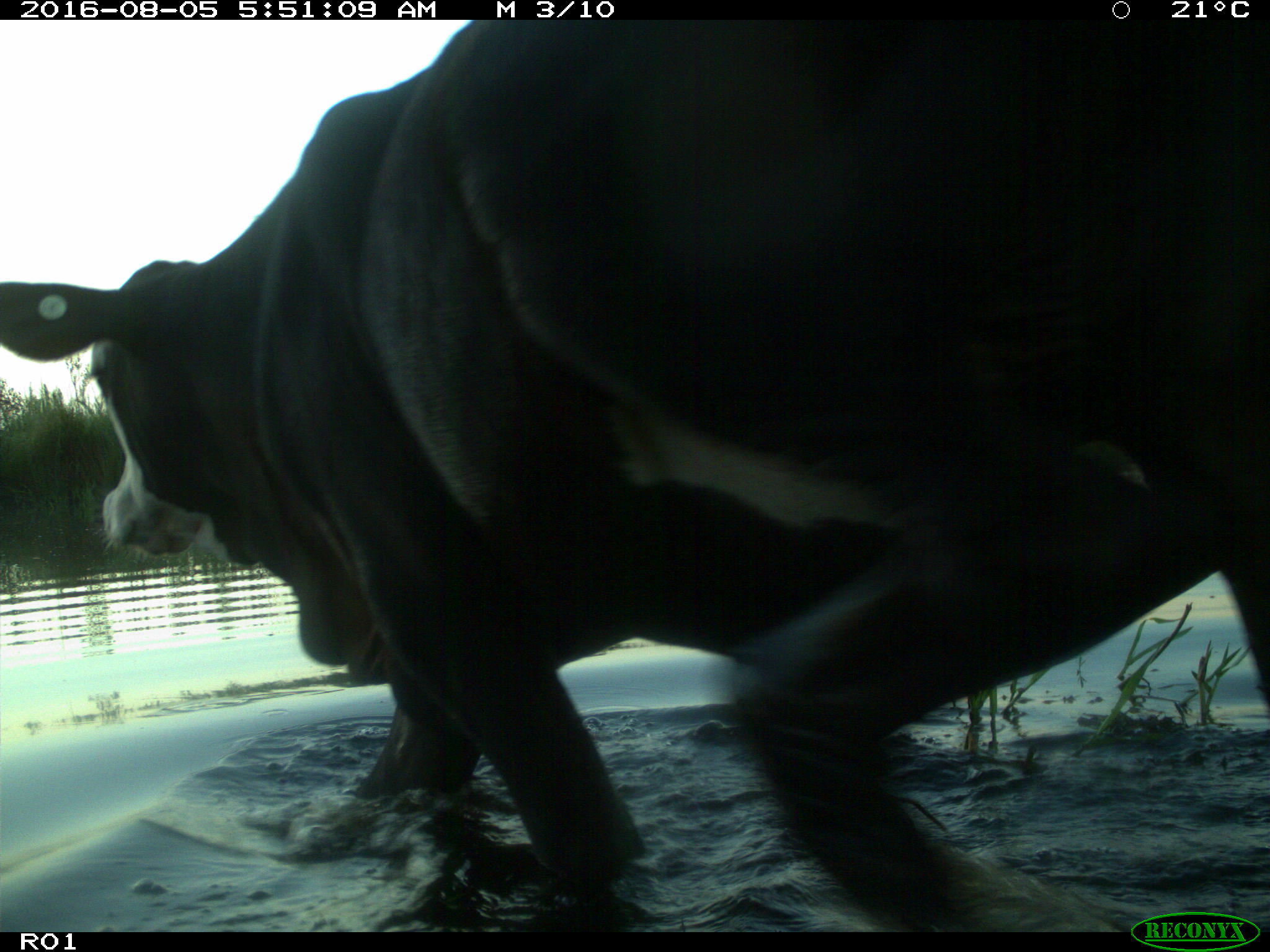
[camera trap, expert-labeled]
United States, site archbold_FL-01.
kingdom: Animalia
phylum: Chordata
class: Mammalia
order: Artiodactyla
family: Bovidae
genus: Bos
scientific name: Bos taurus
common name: domestic cow